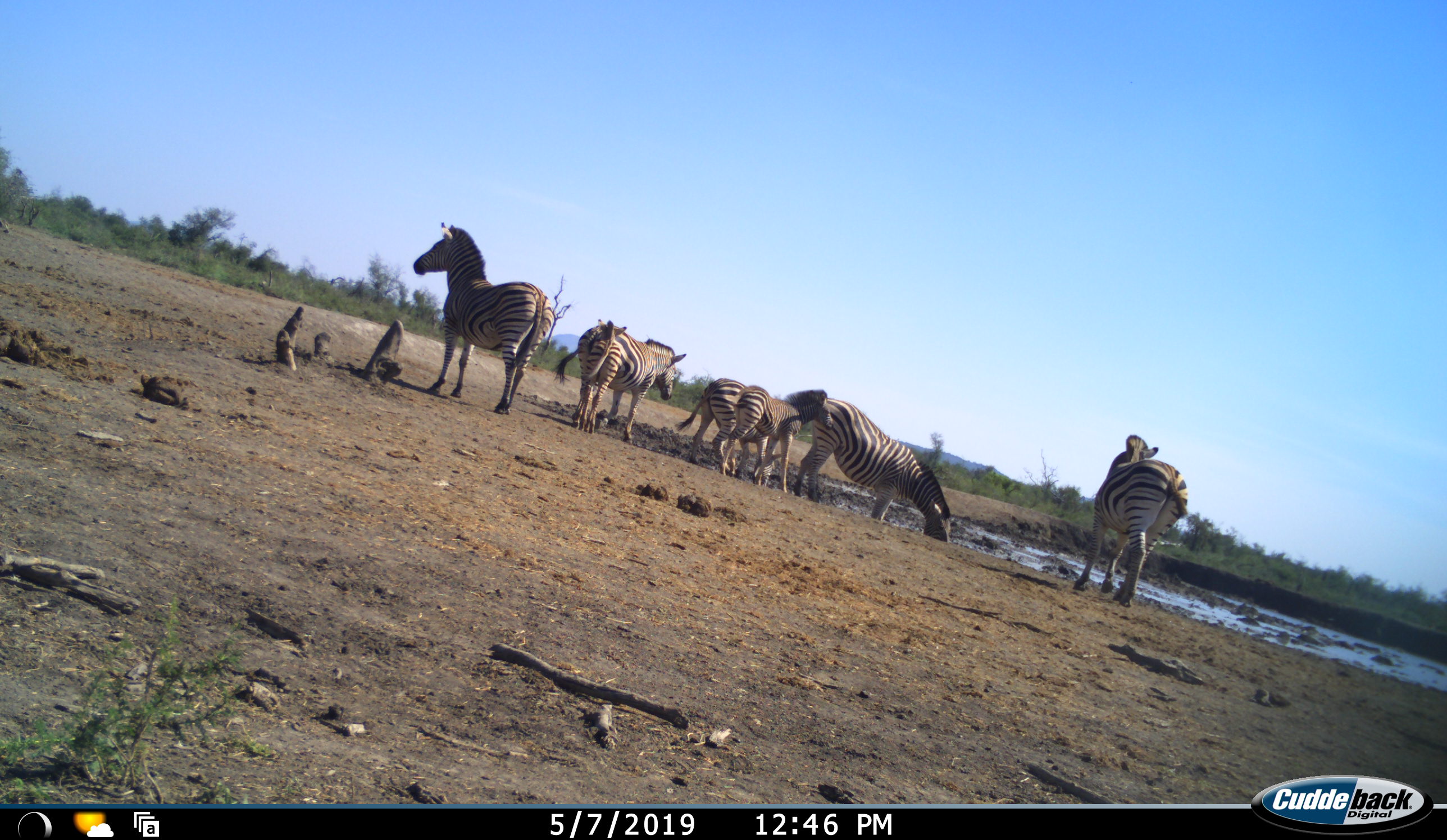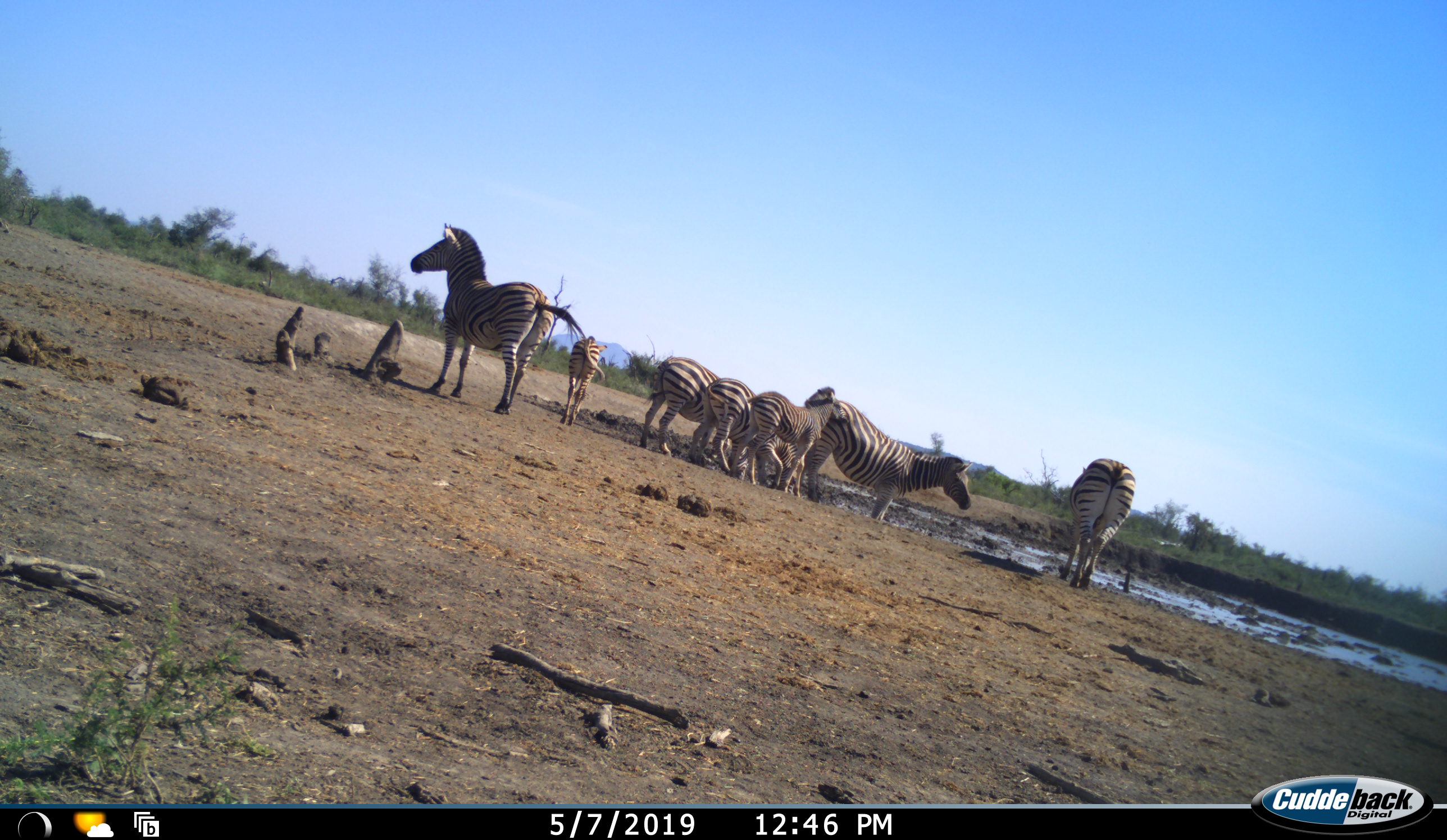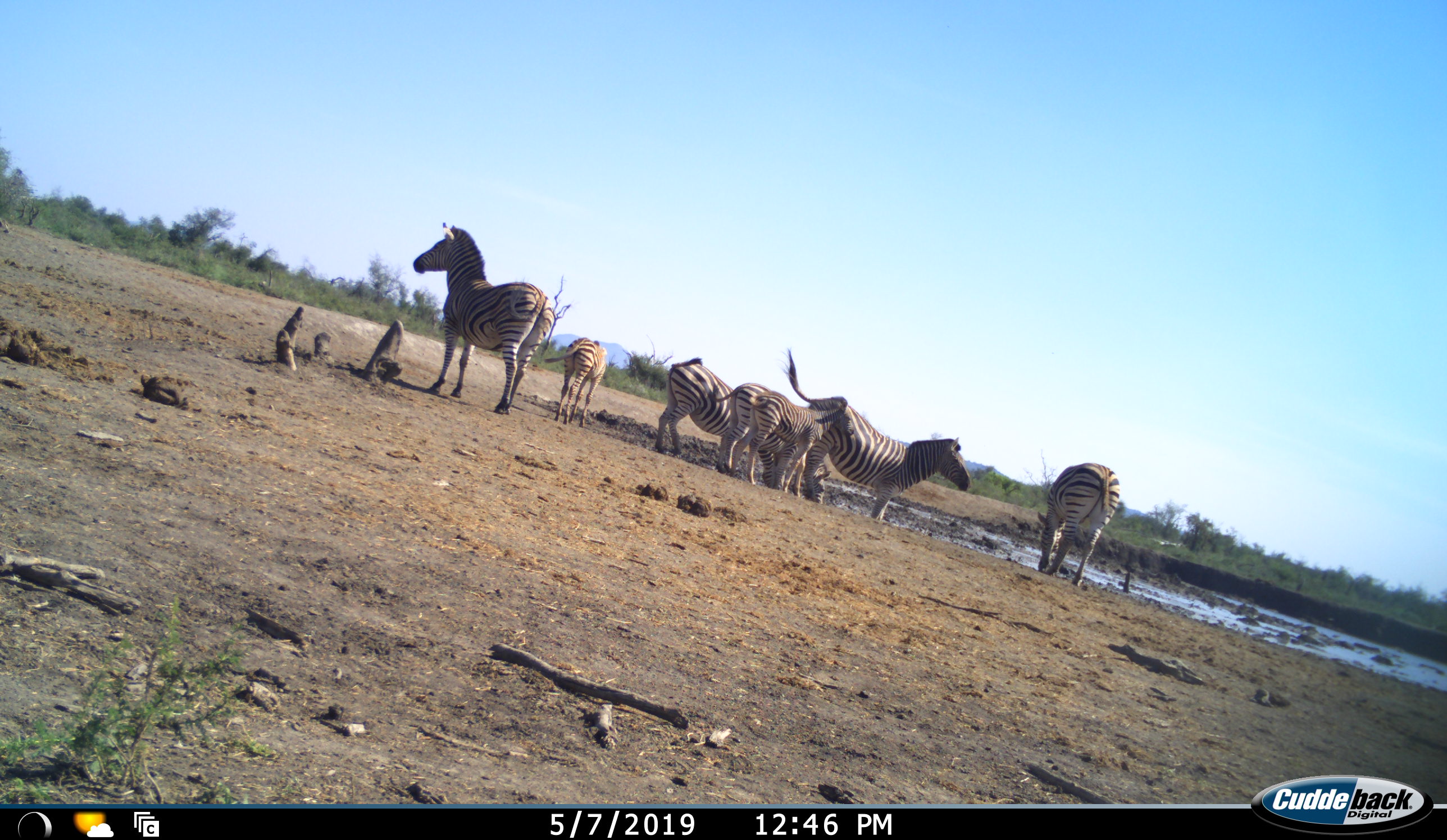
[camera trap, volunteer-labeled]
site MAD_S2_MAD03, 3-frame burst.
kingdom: Animalia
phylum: Chordata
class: Mammalia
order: Perissodactyla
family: Equidae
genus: Equus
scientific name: Equus quagga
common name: plains zebra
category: zebraplains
Zebraplains (plains zebra) (Equus quagga), count 6. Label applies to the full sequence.